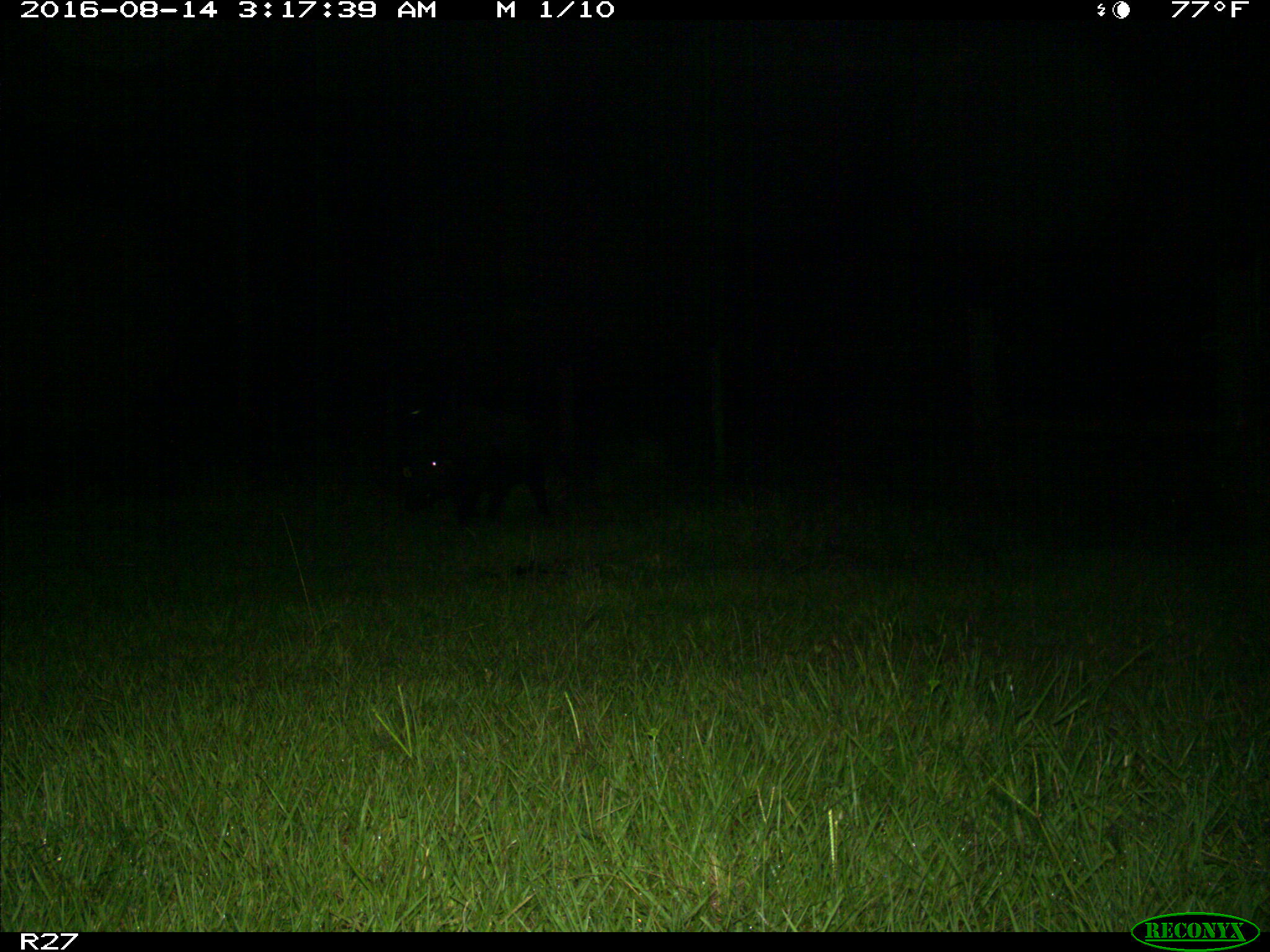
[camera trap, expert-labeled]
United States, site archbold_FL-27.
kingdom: Animalia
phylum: Chordata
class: Mammalia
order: Artiodactyla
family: Suidae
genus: Sus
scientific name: Sus scrofa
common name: wild boar